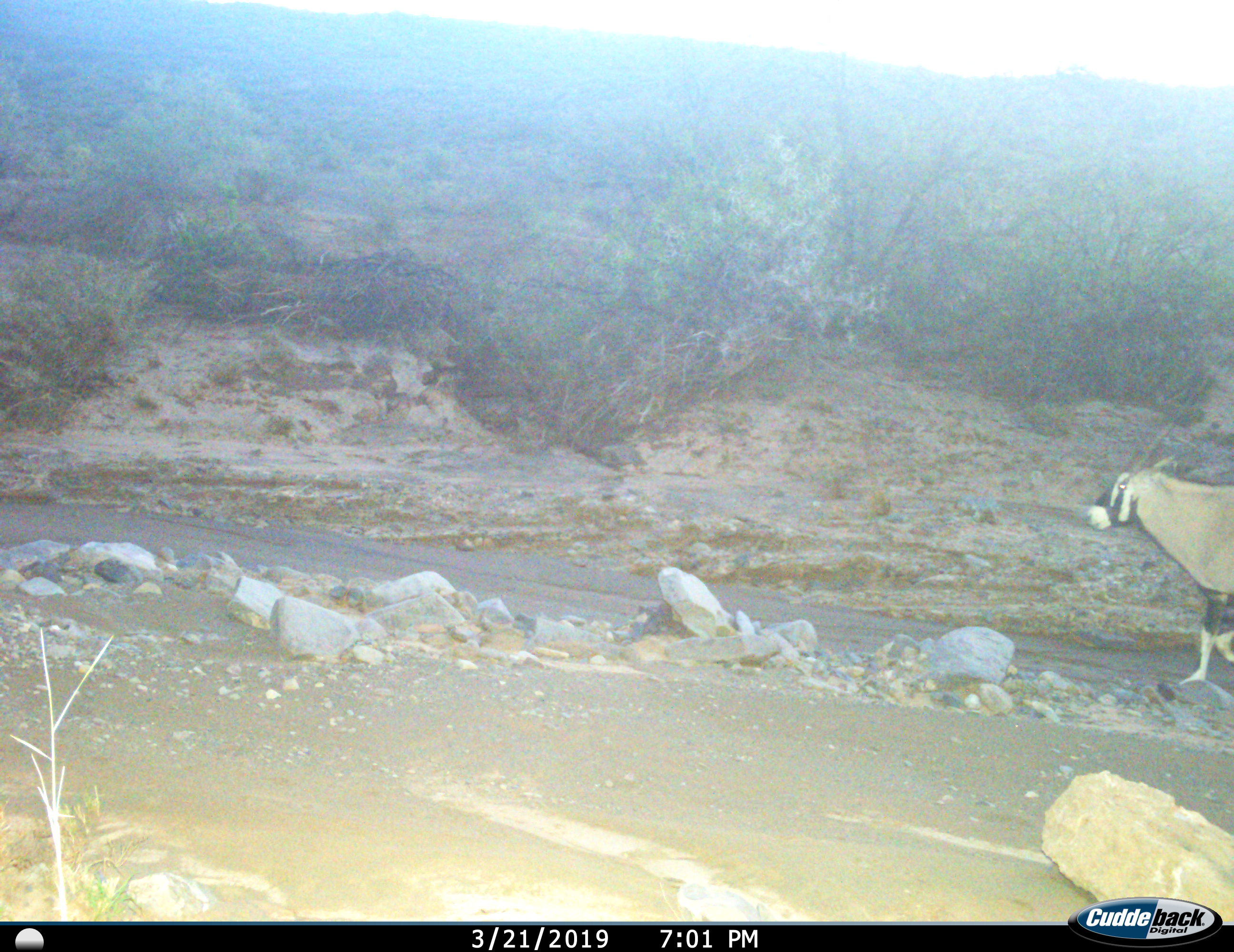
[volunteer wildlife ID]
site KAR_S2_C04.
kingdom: Animalia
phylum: Chordata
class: Mammalia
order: Artiodactyla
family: Bovidae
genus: Oryx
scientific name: Oryx gazella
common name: gemsbok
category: oryx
Oryx (gemsbok) (Oryx gazella), count 1. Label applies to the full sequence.